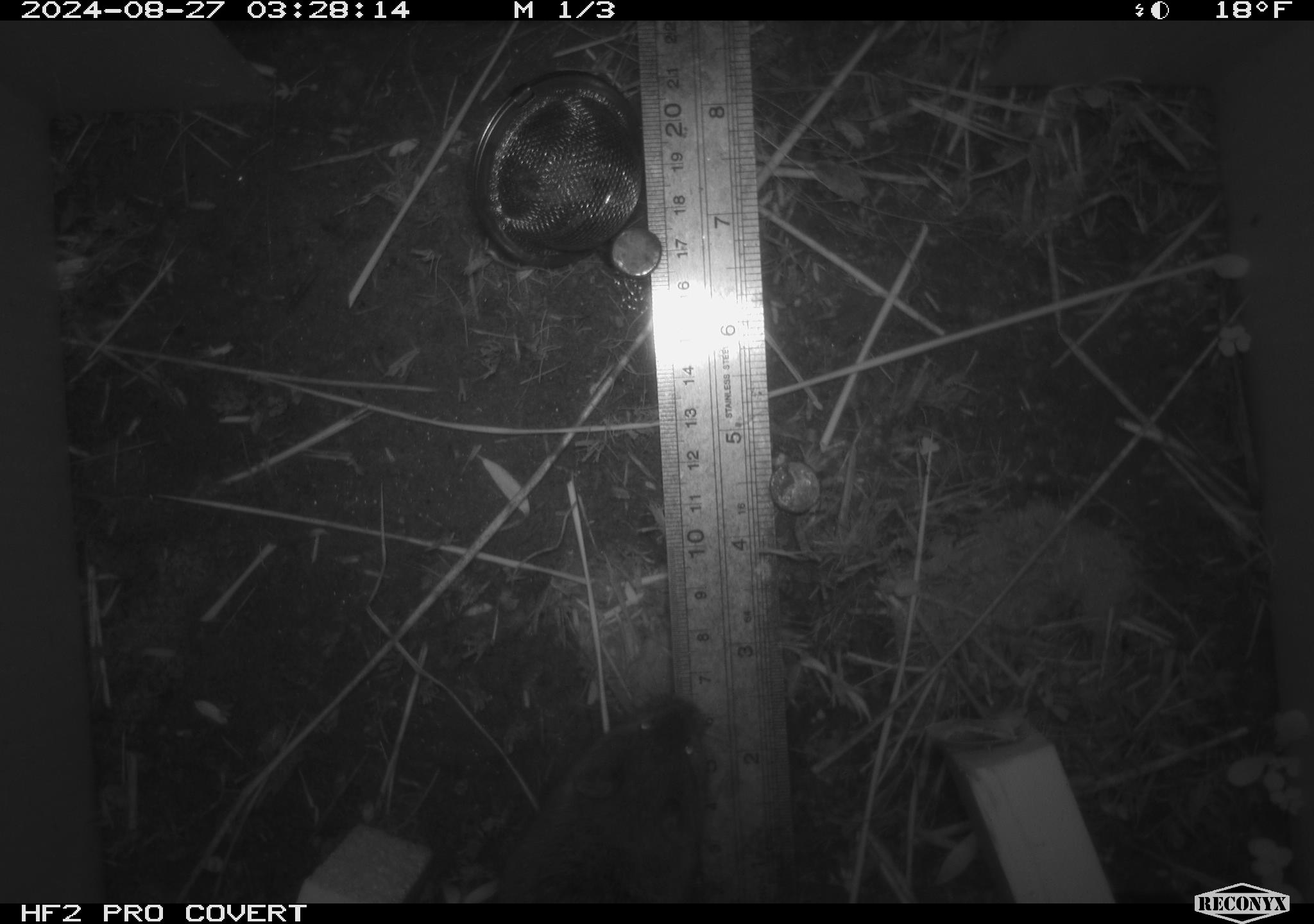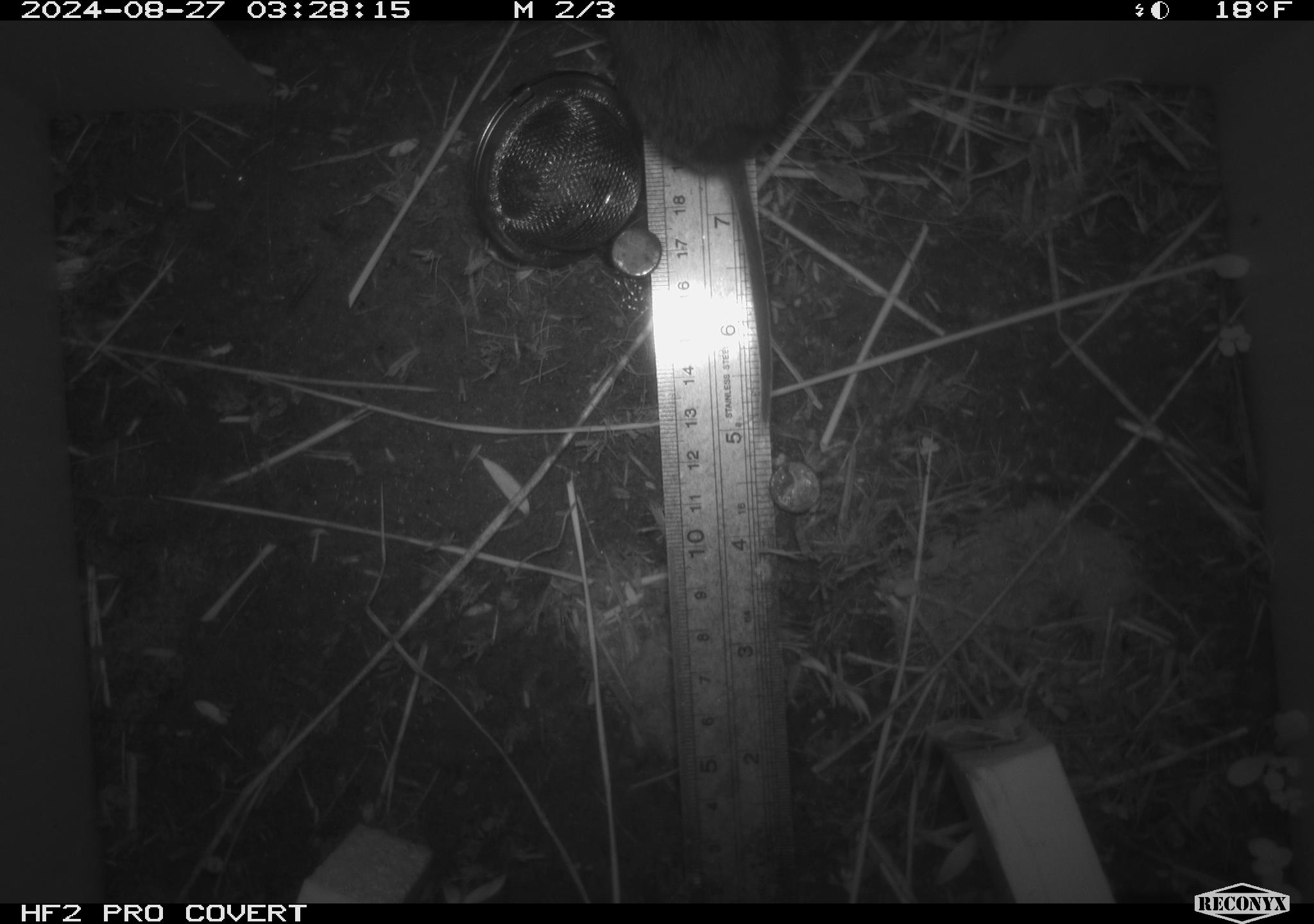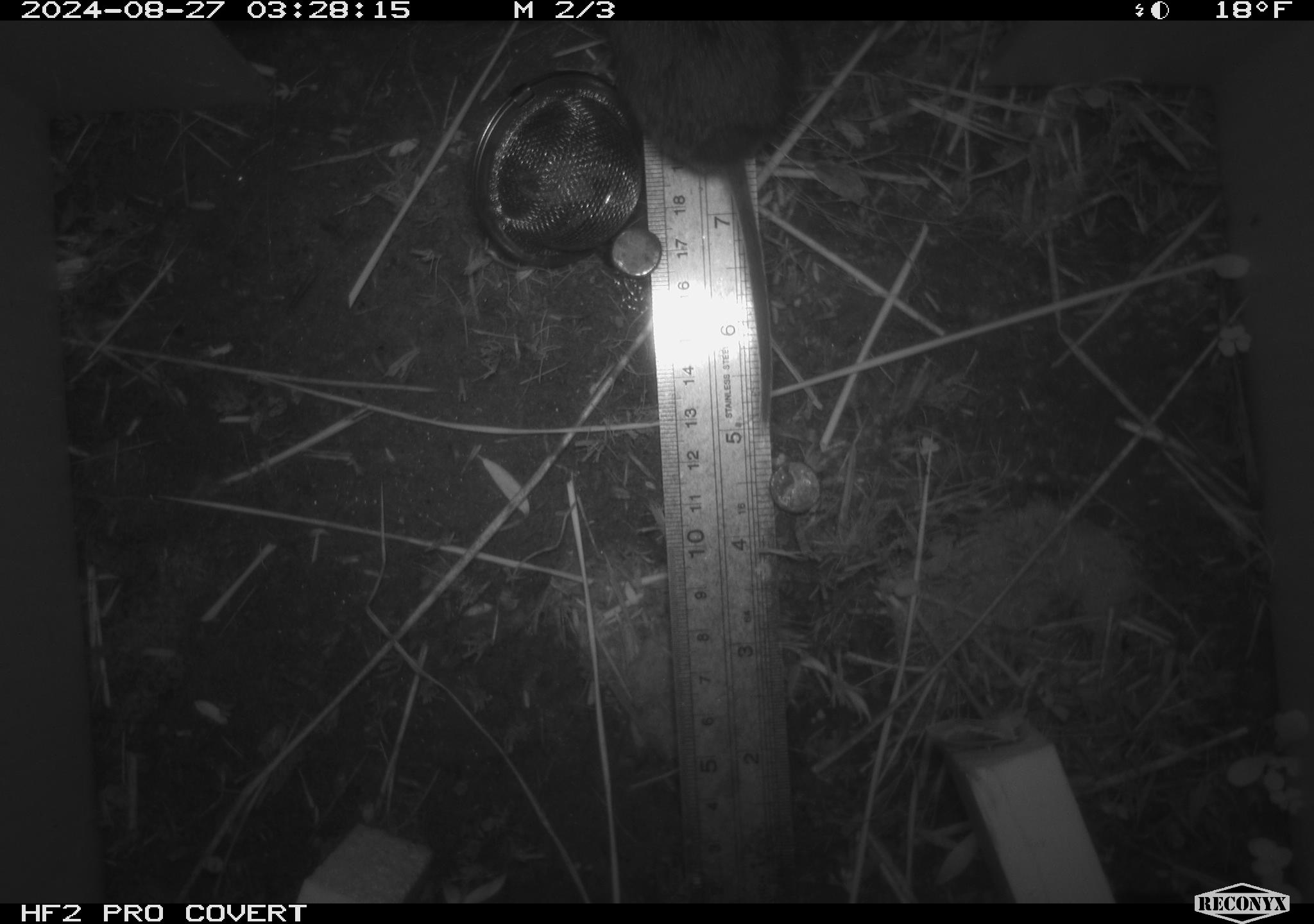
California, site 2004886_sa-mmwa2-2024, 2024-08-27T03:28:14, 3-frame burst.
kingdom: Animalia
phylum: Chordata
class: Mammalia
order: Rodentia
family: Cricetidae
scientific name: Arvicolinae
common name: voles, lemmings, and muskrats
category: arvicolinae subfamily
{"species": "arvicolinae subfamily (voles, lemmings, and muskrats) (Arvicolinae)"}